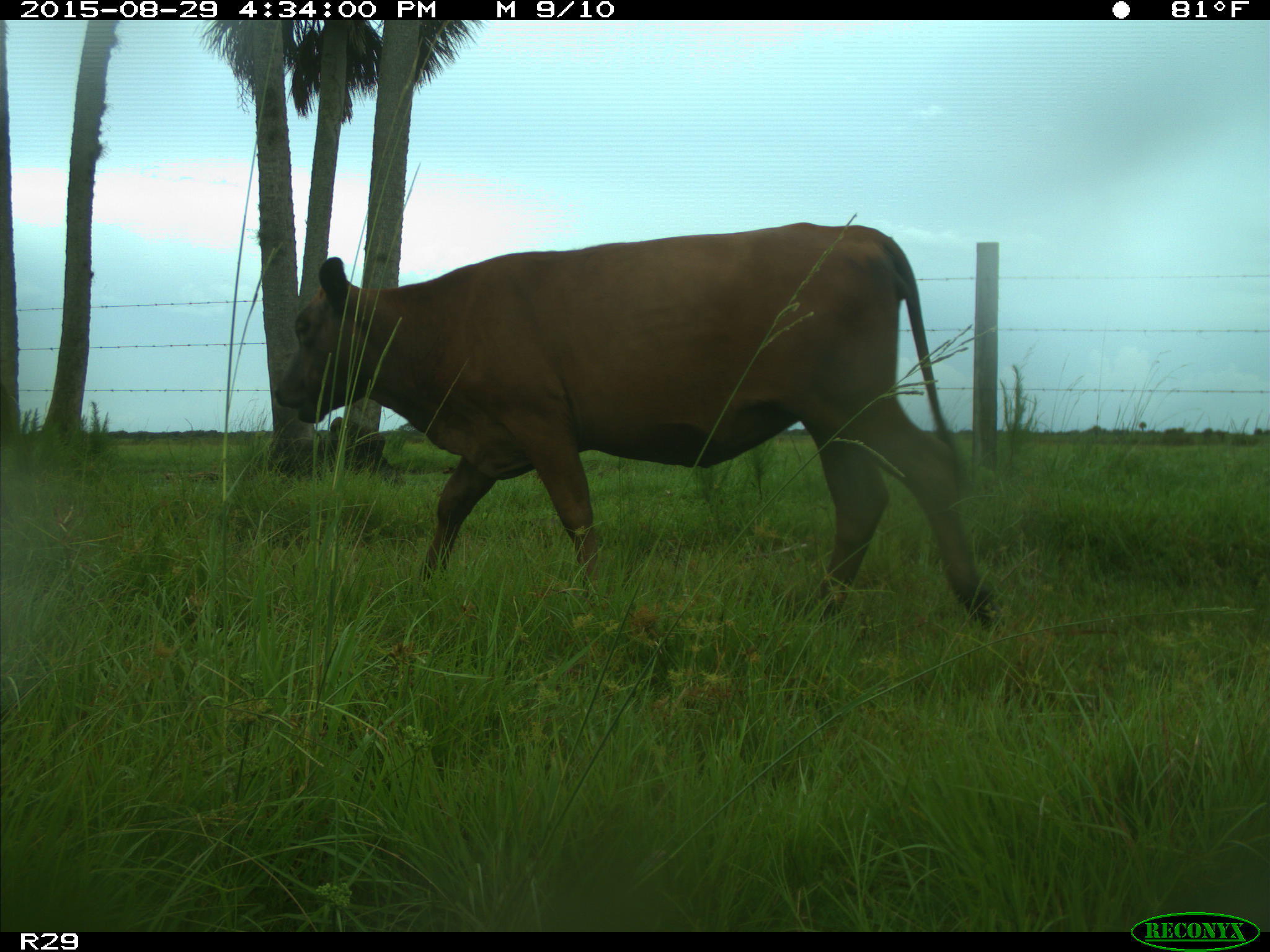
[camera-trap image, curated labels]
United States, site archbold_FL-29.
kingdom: Animalia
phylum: Chordata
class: Mammalia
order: Artiodactyla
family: Bovidae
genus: Bos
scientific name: Bos taurus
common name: domestic cow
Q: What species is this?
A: Bos taurus (domestic cow).